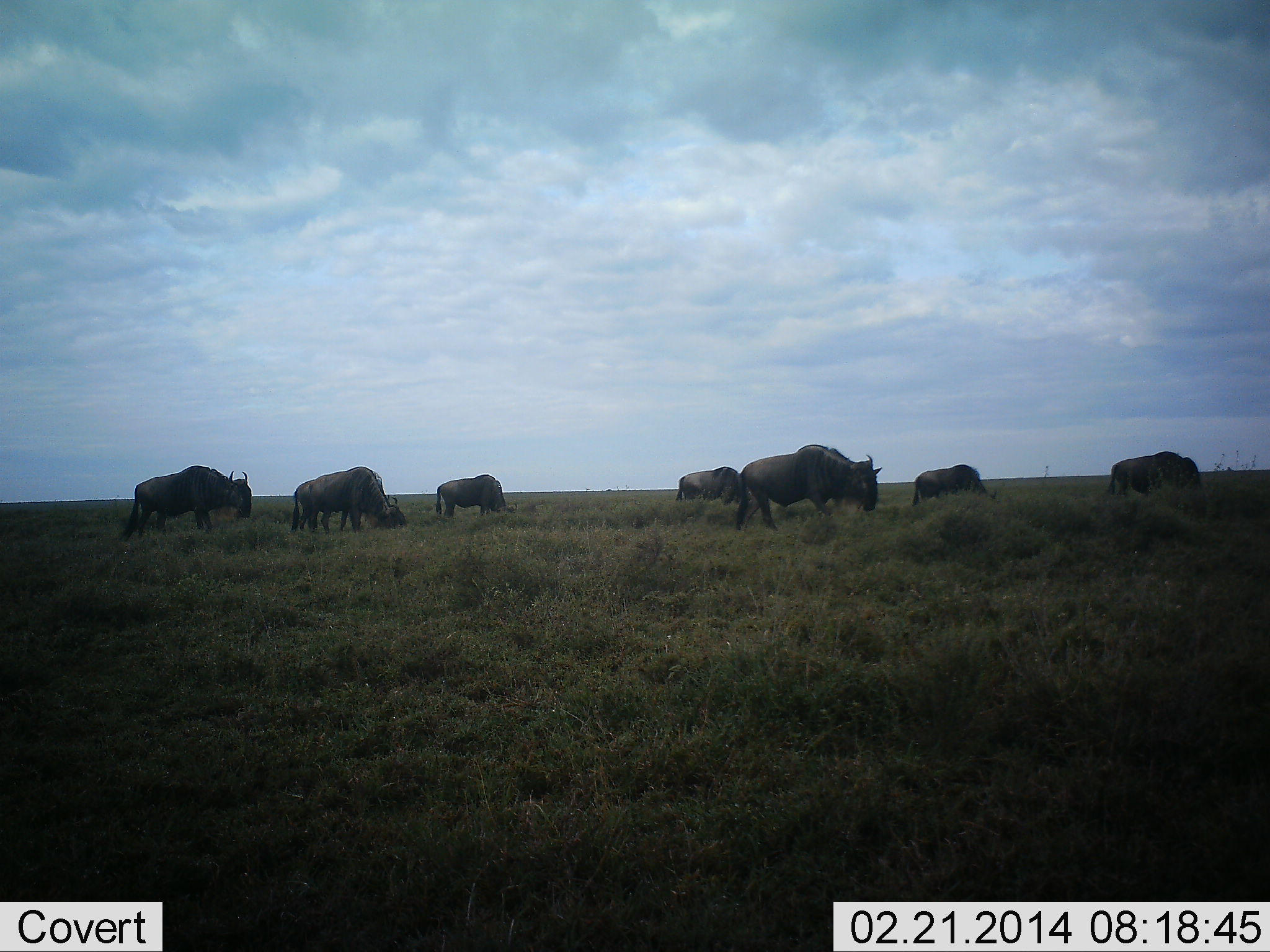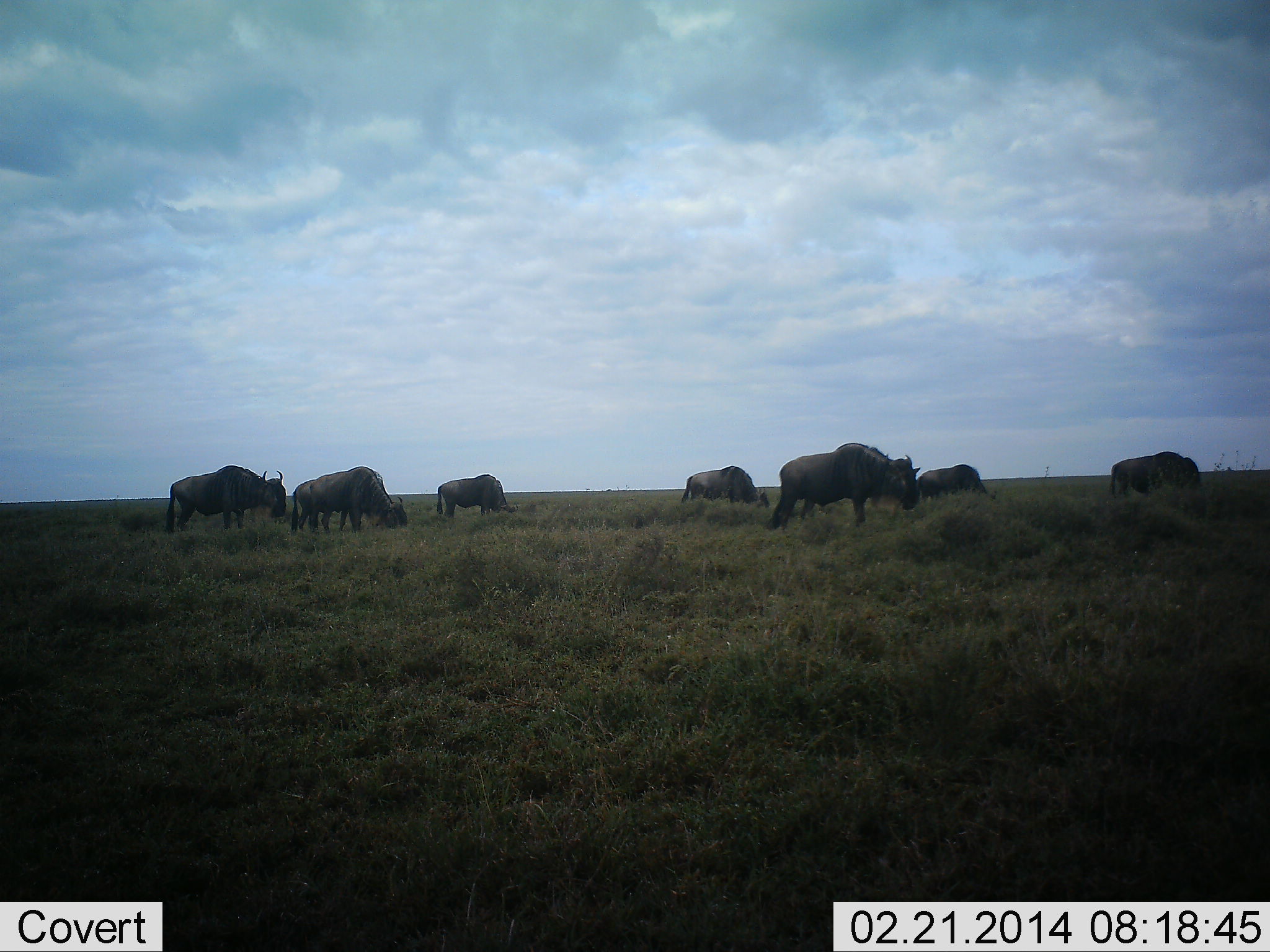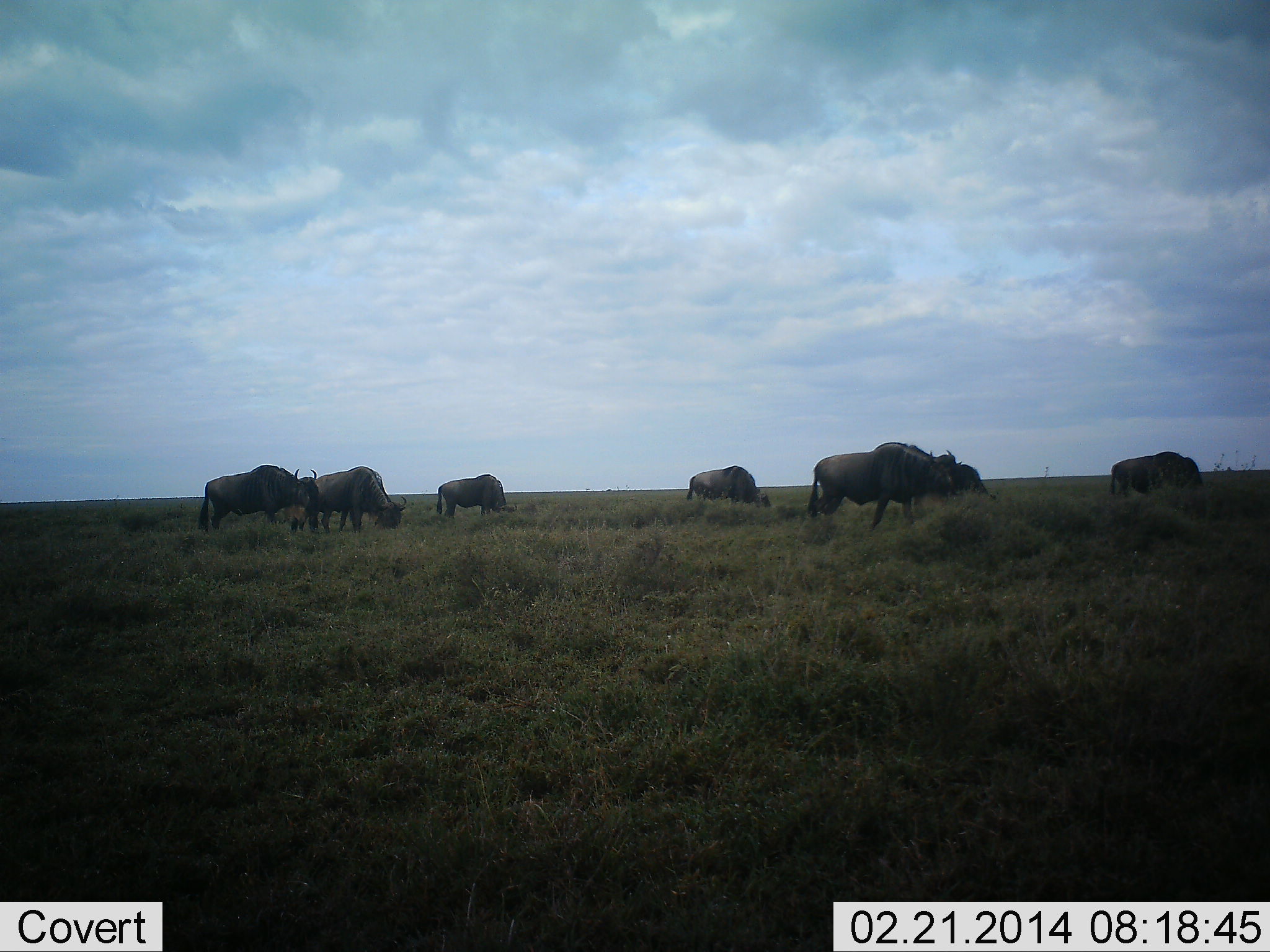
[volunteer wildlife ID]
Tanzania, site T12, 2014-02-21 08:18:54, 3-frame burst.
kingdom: Animalia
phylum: Chordata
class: Mammalia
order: Artiodactyla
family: Bovidae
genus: Connochaetes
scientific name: Connochaetes taurinus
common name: blue wildebeest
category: wildebeest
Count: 7.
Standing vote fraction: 20%.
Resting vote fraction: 0%.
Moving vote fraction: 90%.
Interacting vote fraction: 0%.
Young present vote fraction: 0%.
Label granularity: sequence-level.